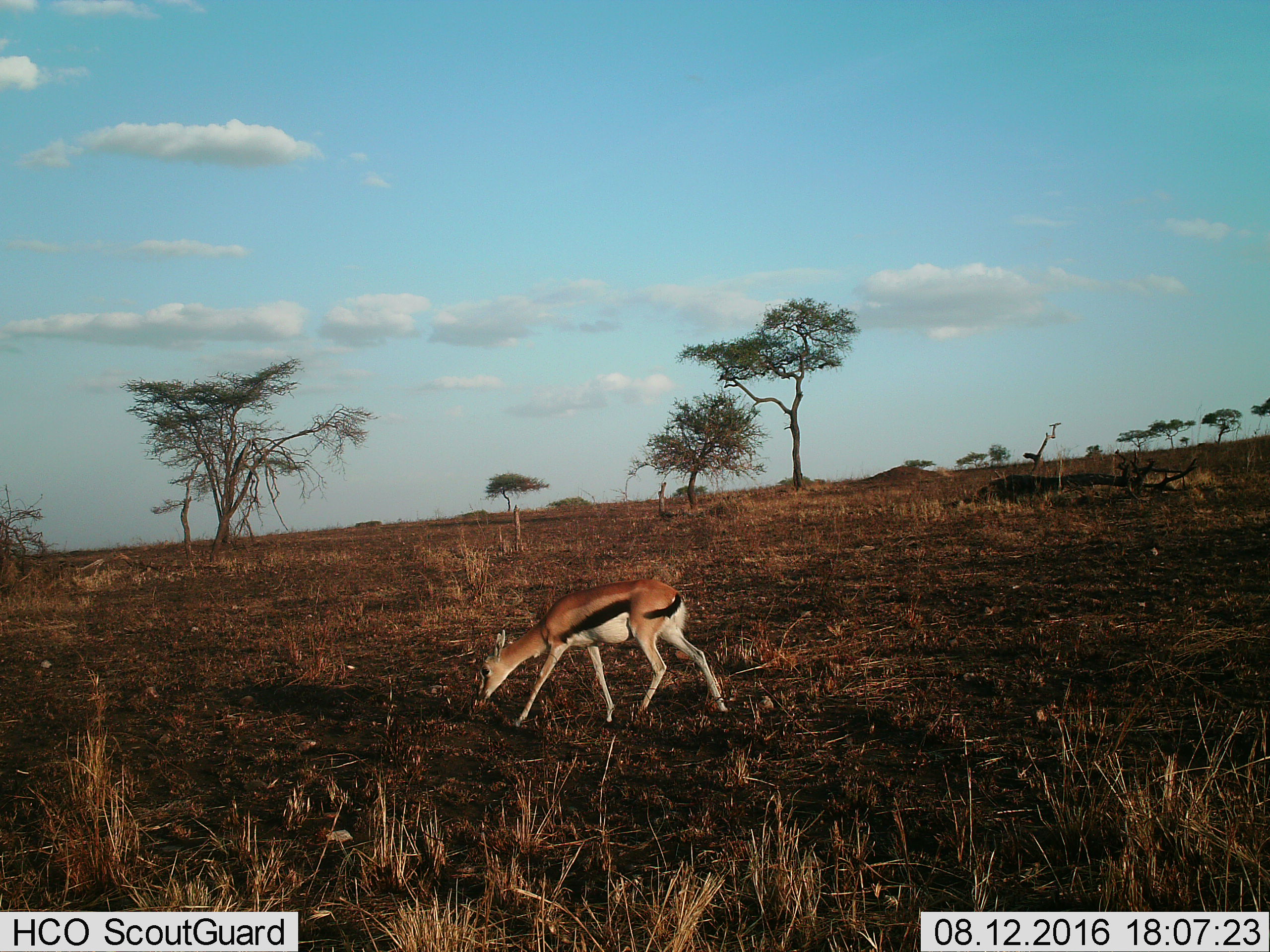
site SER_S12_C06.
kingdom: Animalia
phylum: Chordata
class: Mammalia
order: Artiodactyla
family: Bovidae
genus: Eudorcas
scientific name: Eudorcas thomsonii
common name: thomson's gazelle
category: gazellethomsons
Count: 1.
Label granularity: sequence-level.